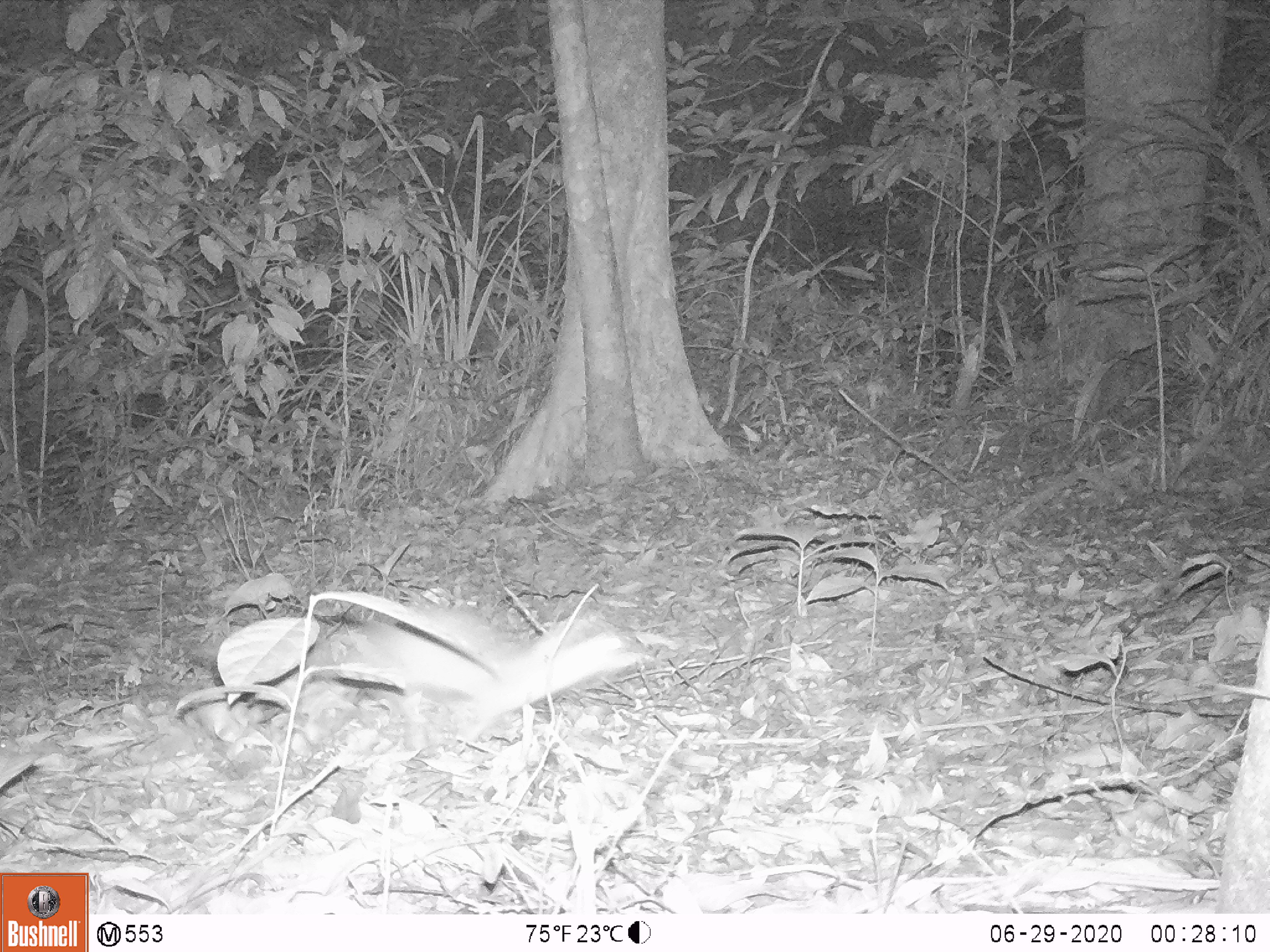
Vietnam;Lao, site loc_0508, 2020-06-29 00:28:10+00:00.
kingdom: Animalia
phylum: Chordata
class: Mammalia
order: Carnivora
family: Mustelidae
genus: Melogale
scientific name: Melogale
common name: ferret badger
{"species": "ferret badger (Melogale)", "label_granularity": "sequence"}